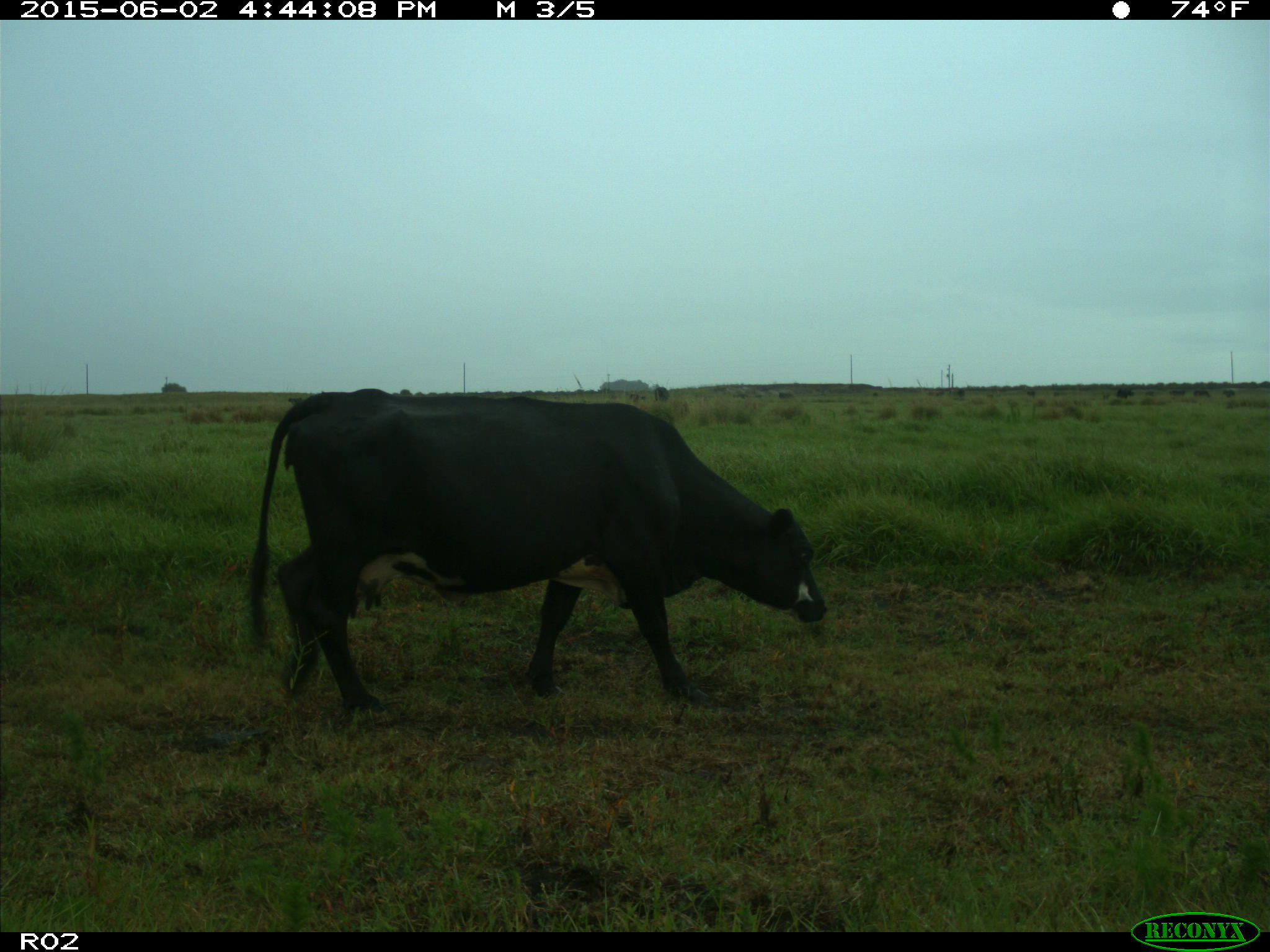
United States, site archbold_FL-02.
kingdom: Animalia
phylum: Chordata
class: Mammalia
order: Artiodactyla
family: Bovidae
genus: Bos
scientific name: Bos taurus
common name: domestic cow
Bos taurus (domestic cow).